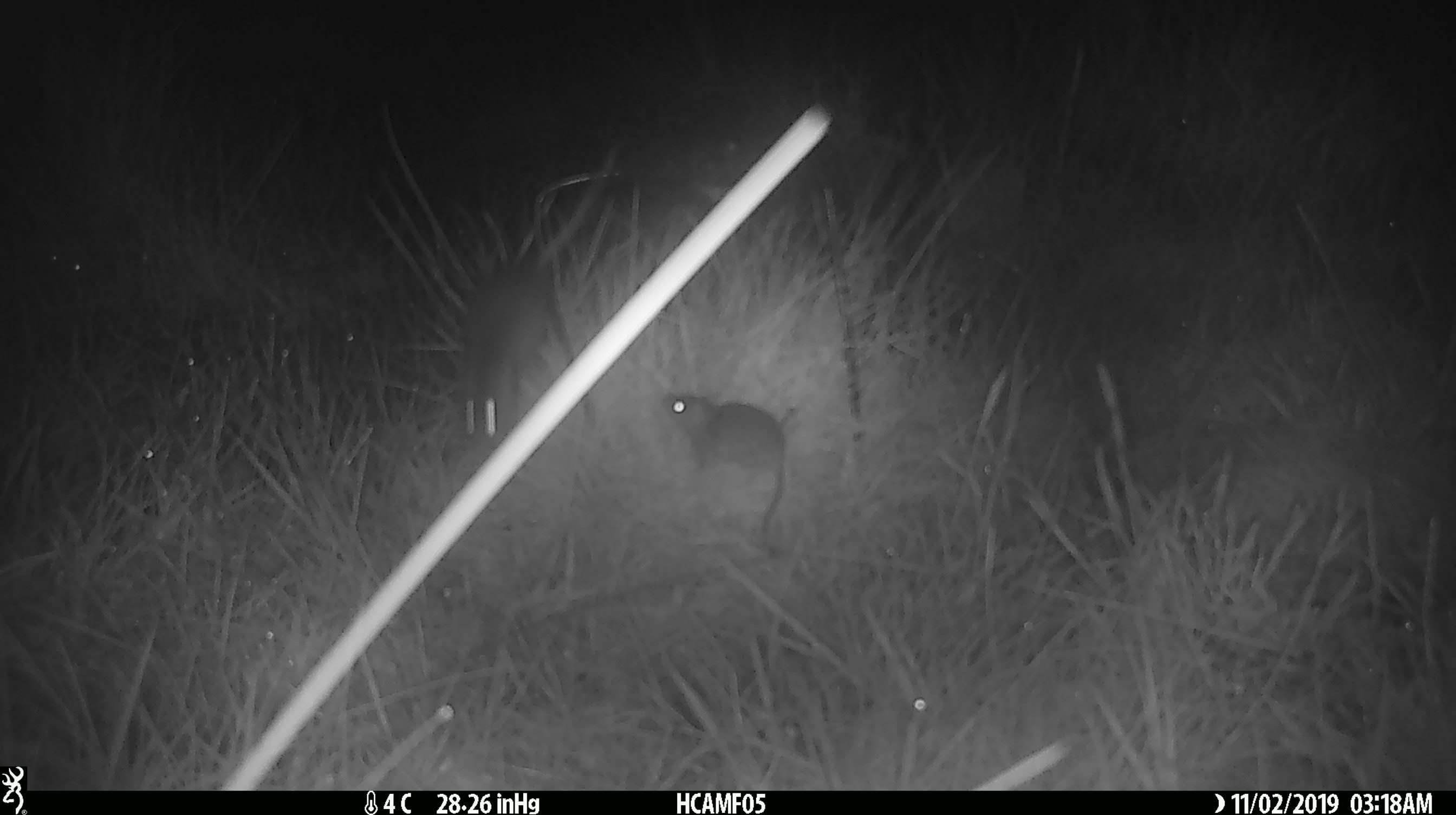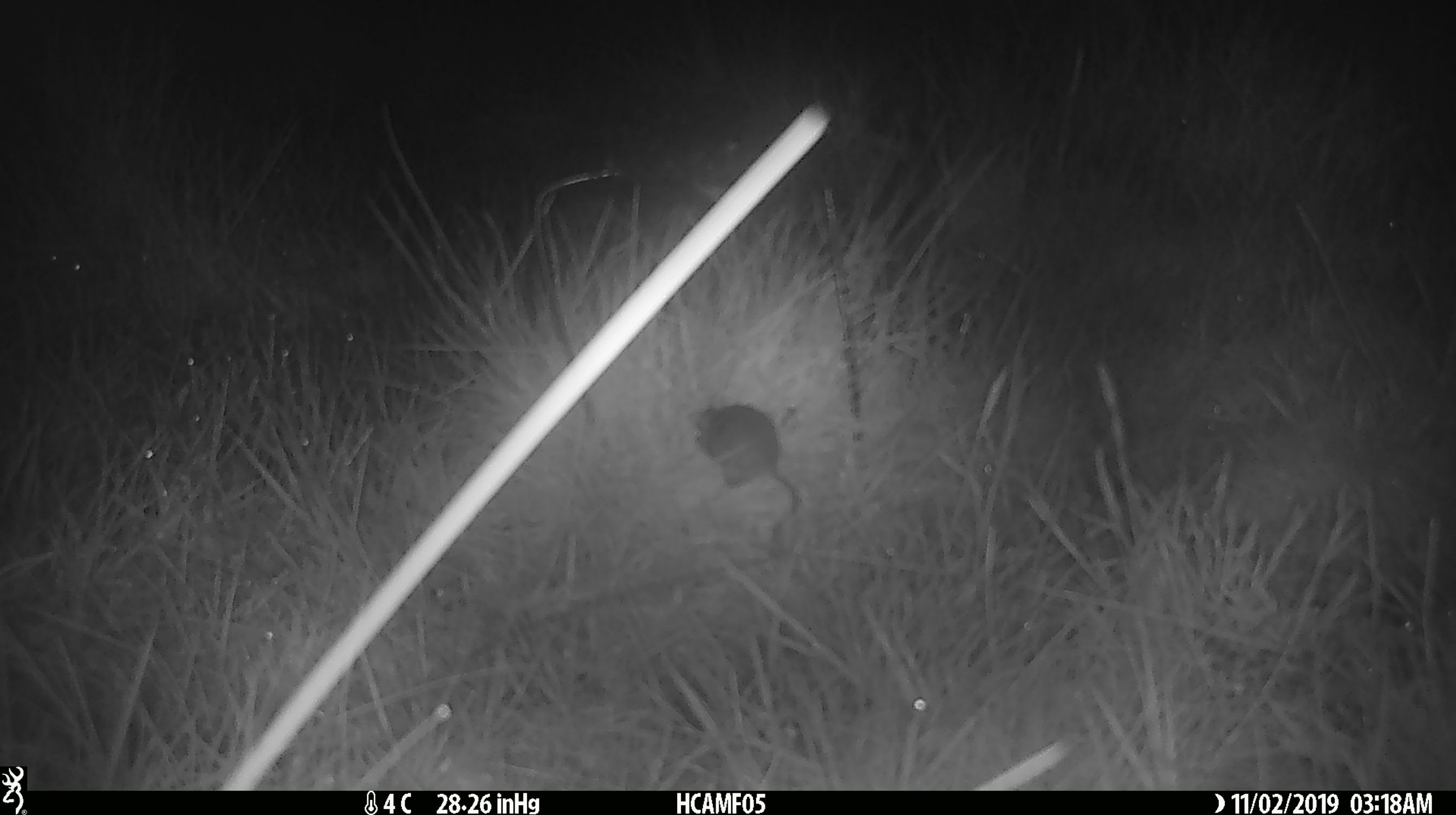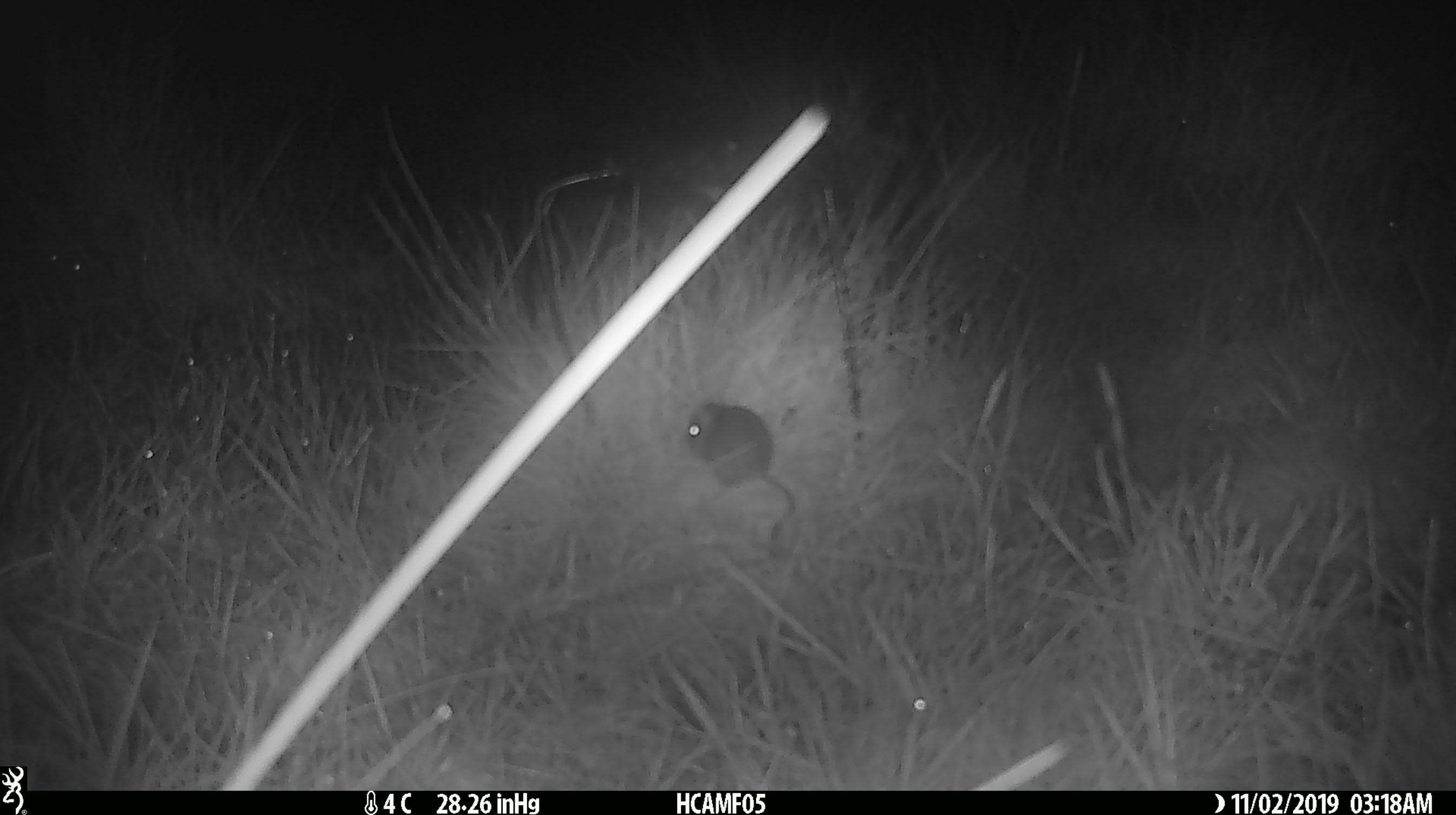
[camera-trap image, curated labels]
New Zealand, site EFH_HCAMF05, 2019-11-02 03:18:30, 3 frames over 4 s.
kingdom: Animalia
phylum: Chordata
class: Mammalia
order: Rodentia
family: Muridae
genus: Mus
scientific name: Mus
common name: mouse